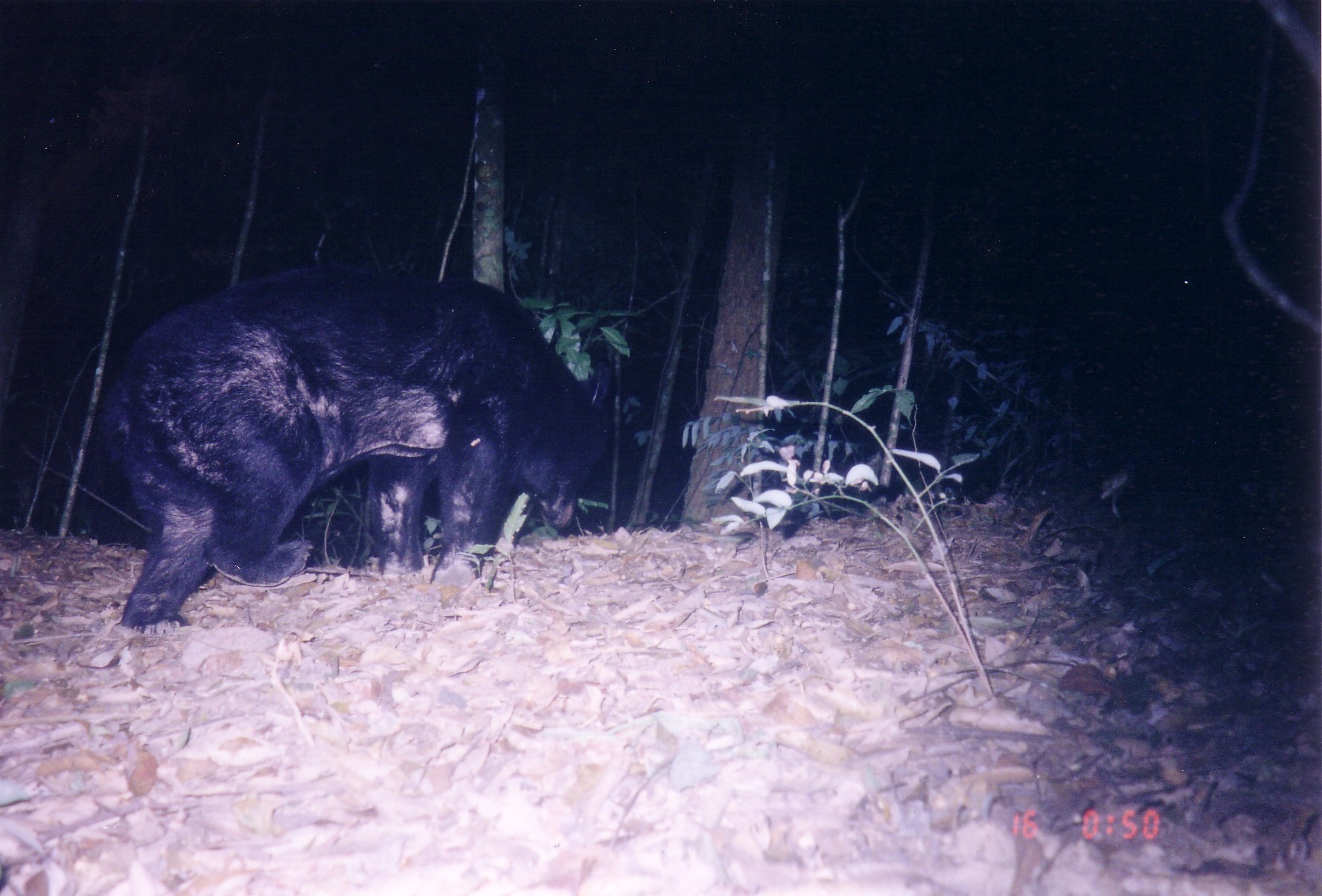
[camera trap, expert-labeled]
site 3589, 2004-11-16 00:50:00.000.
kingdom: Animalia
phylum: Chordata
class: Mammalia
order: Carnivora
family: Ursidae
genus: Ursus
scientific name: Ursus thibetanus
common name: asian black bear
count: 1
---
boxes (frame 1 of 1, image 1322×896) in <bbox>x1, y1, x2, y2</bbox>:
ursus thibetanus: <bbox>98, 262, 613, 635</bbox>